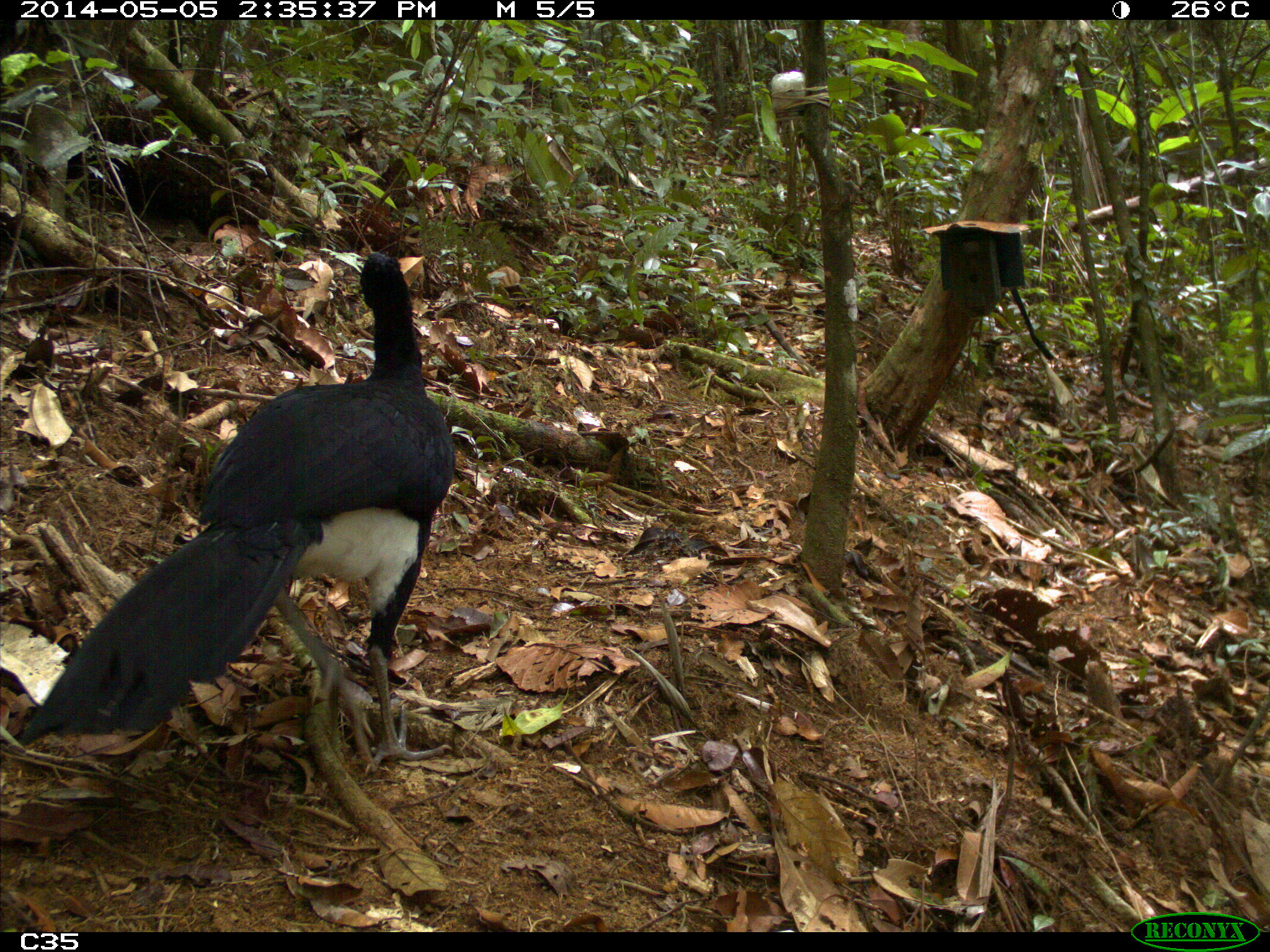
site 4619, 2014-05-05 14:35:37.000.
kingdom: Animalia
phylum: Chordata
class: Aves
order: Galliformes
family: Cracidae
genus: Crax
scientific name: Crax alector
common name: black curassow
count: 2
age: adult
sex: female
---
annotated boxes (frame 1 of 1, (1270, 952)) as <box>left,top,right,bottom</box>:
crax alector: <box>8,246,458,777</box>